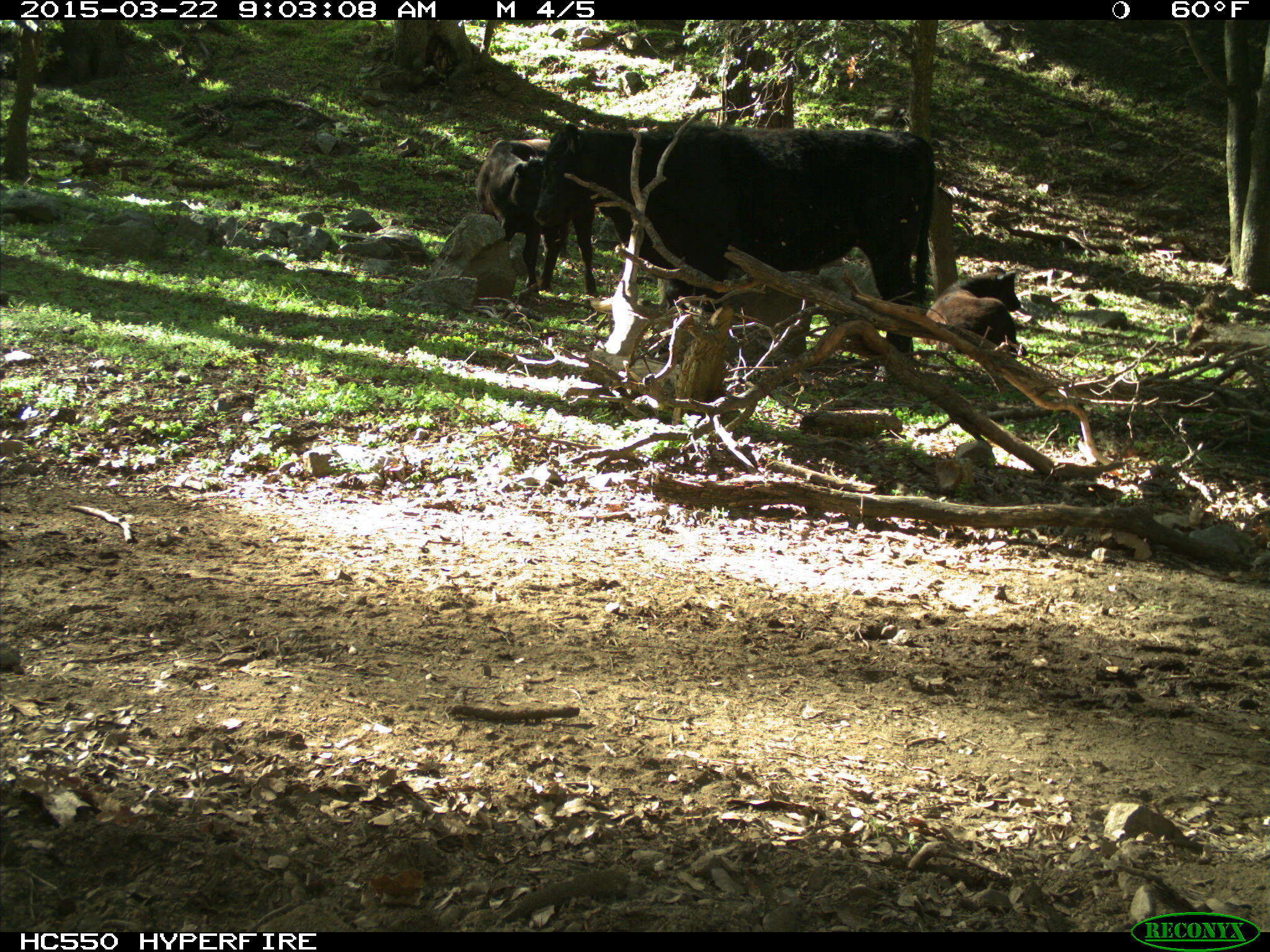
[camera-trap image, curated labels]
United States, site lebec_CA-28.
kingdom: Animalia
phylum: Chordata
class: Mammalia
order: Artiodactyla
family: Bovidae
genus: Bos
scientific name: Bos taurus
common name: domestic cow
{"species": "Bos taurus (domestic cow)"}